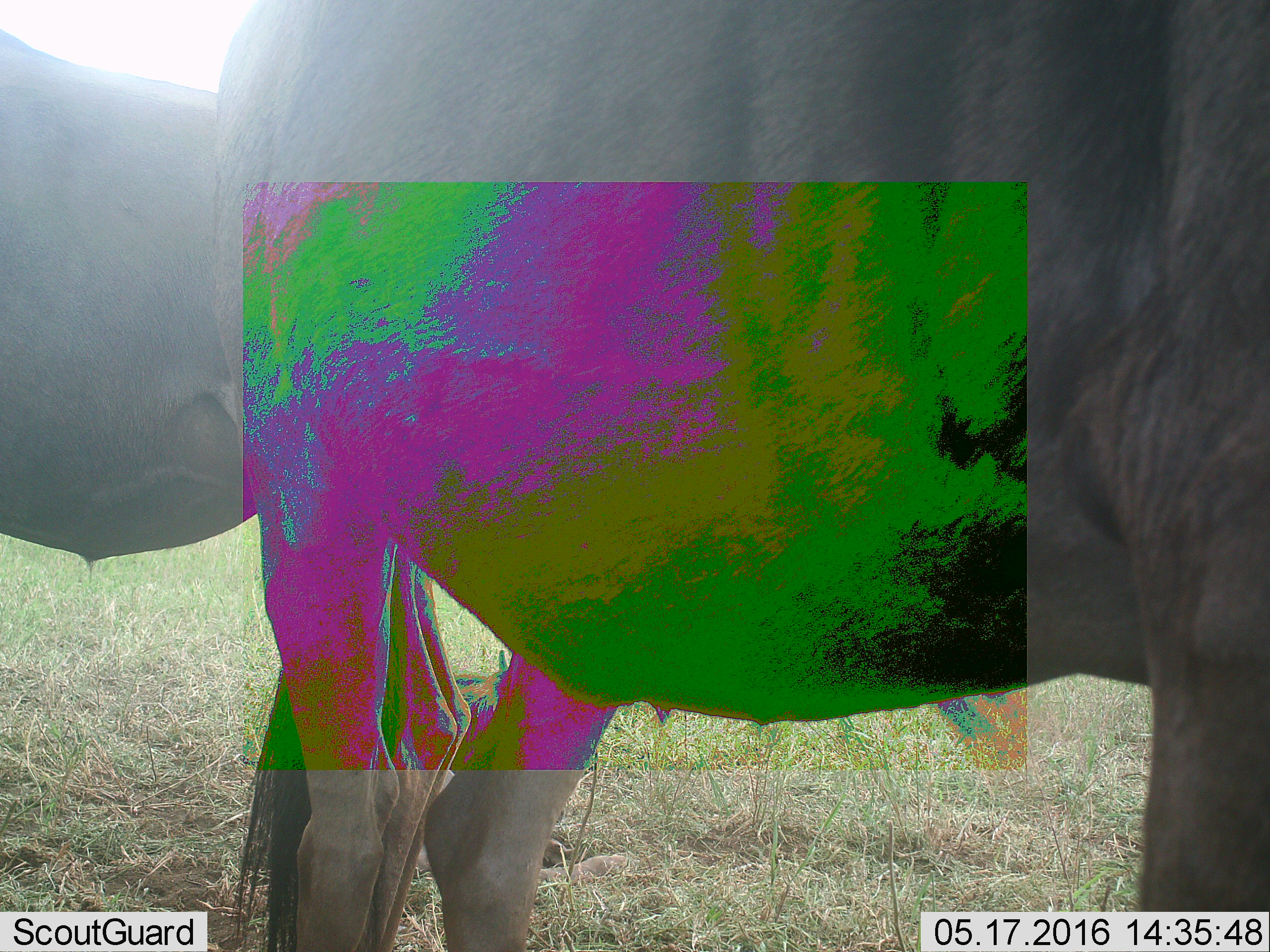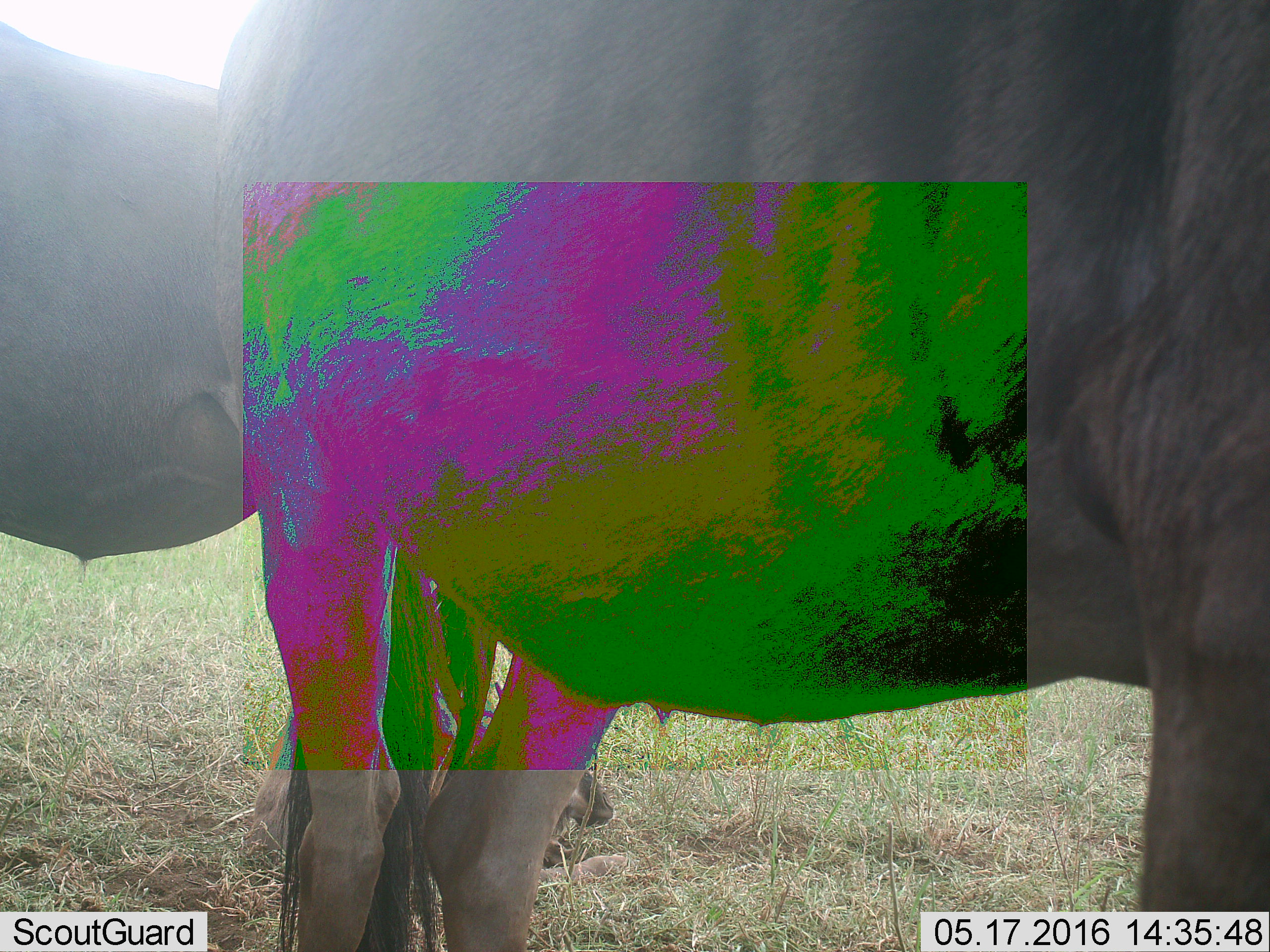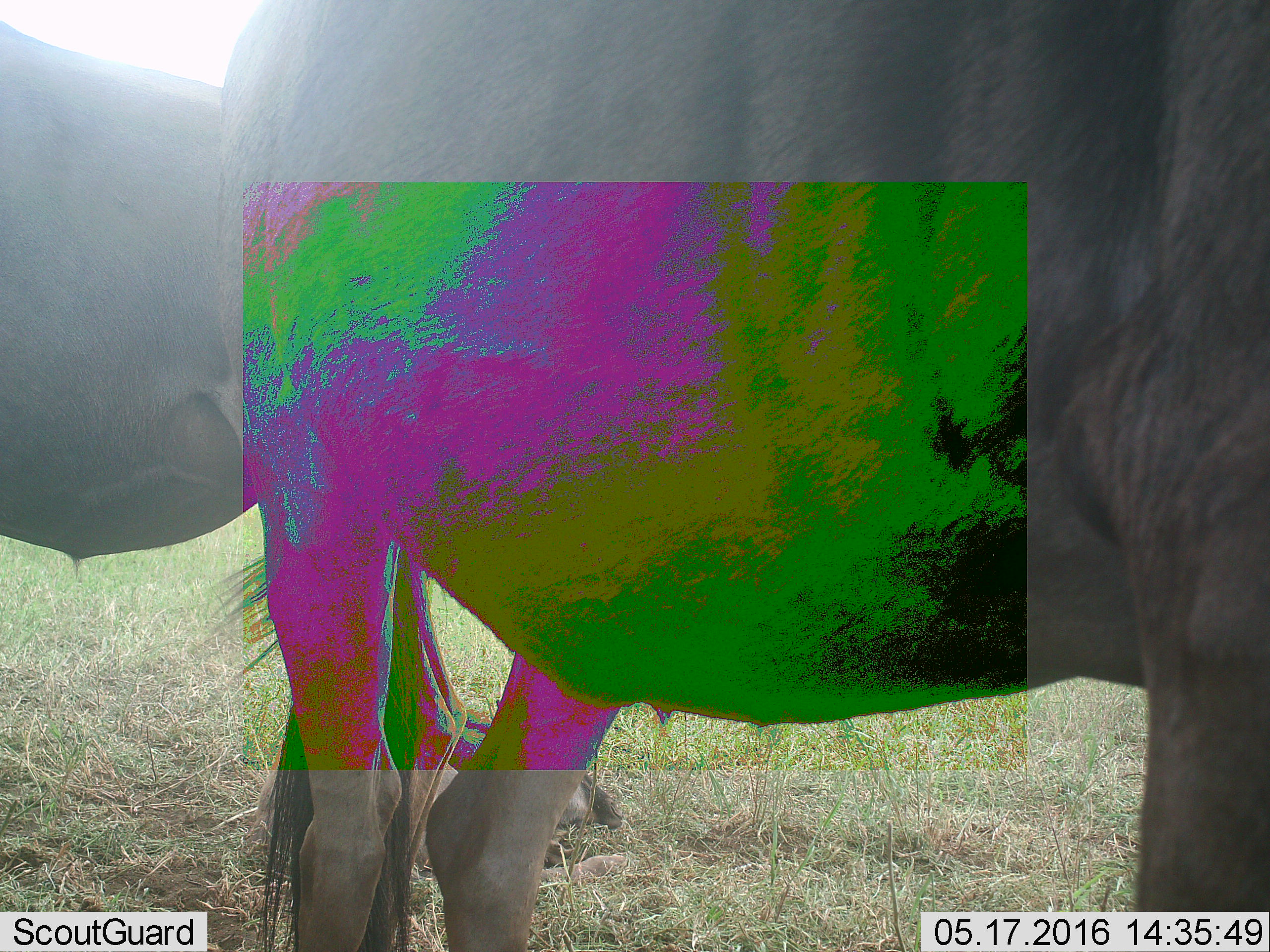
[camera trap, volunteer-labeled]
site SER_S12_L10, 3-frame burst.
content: unidentified animal